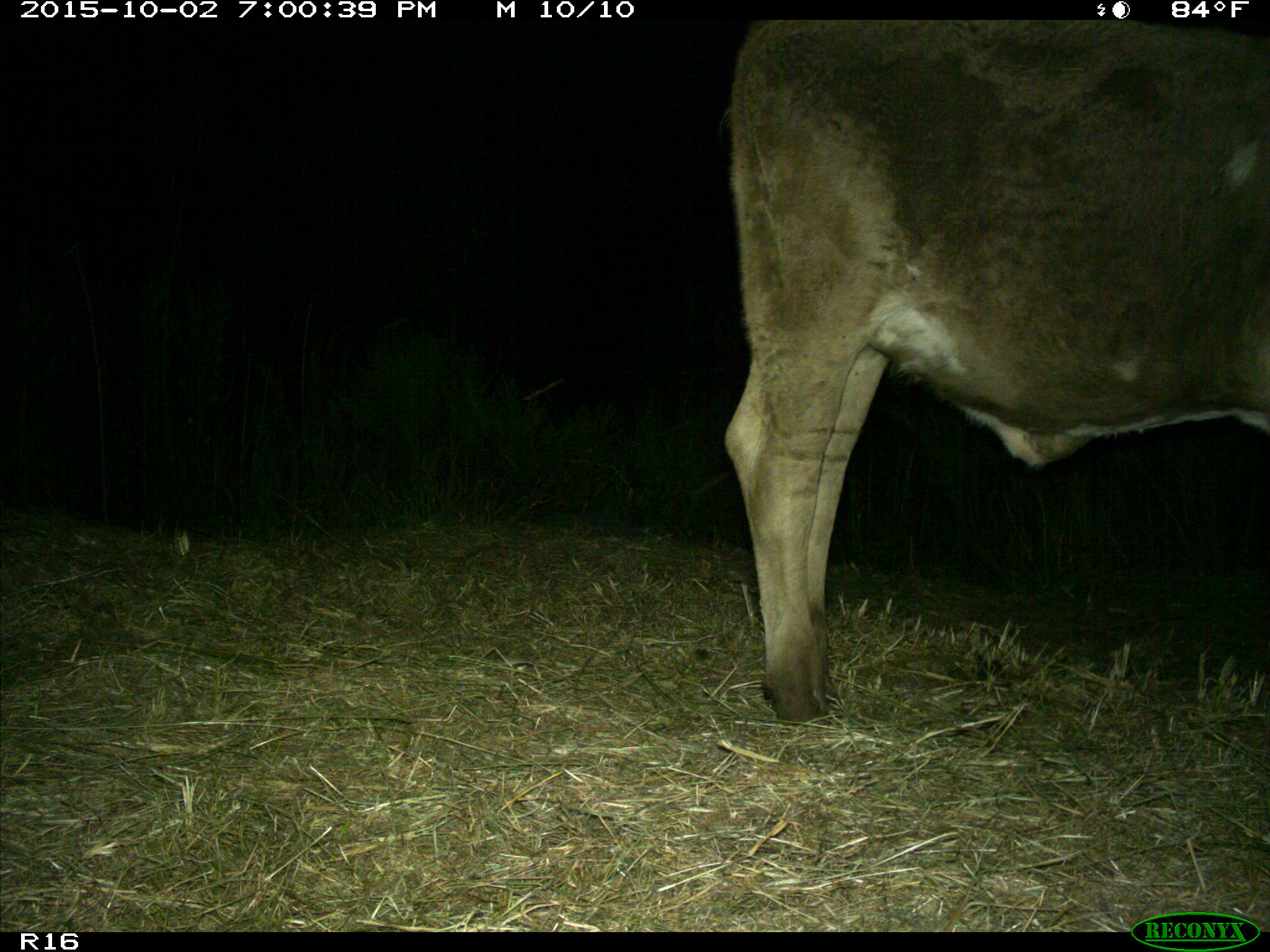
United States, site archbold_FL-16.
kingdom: Animalia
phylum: Chordata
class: Mammalia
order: Artiodactyla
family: Bovidae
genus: Bos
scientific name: Bos taurus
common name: domestic cow